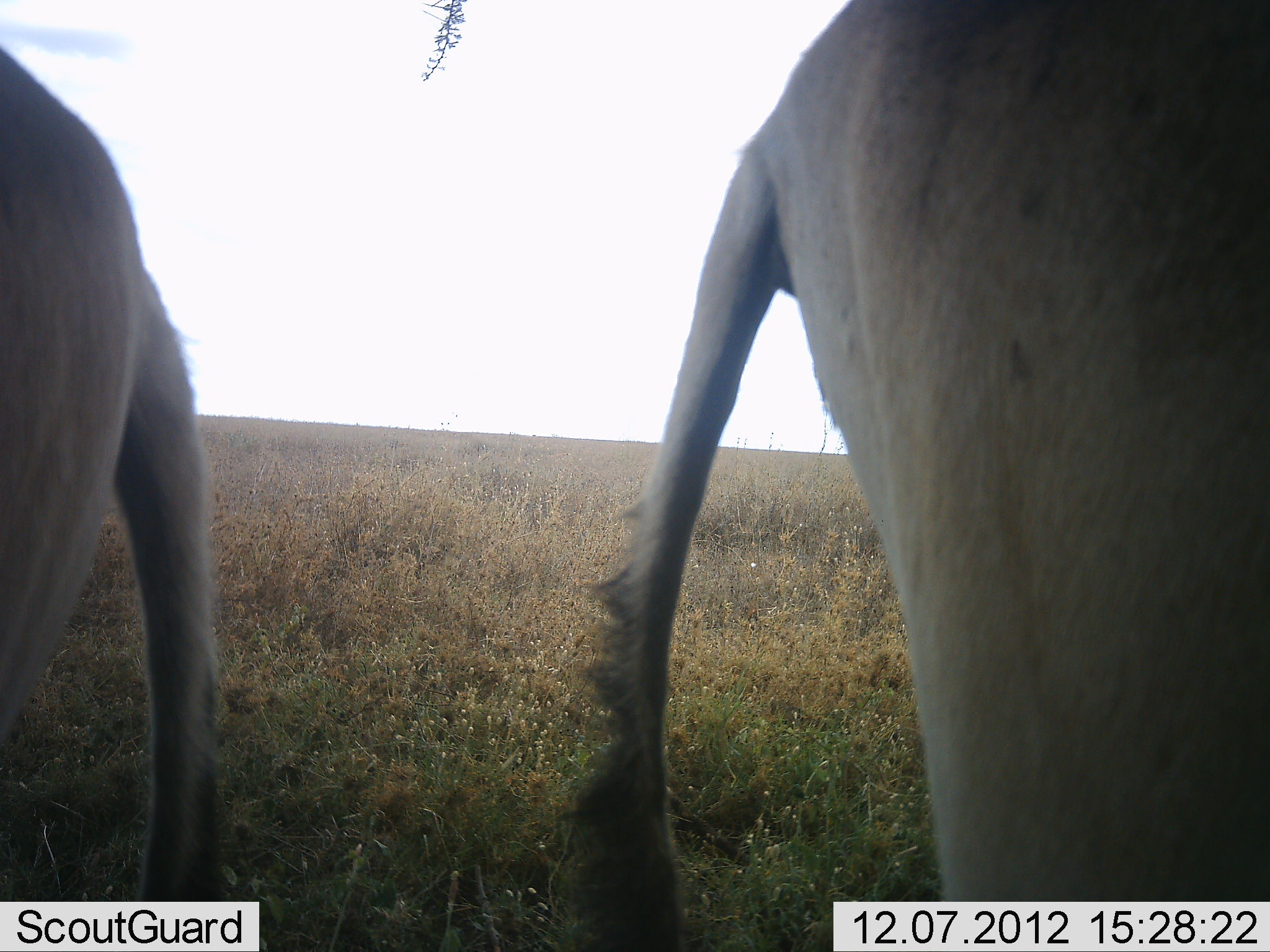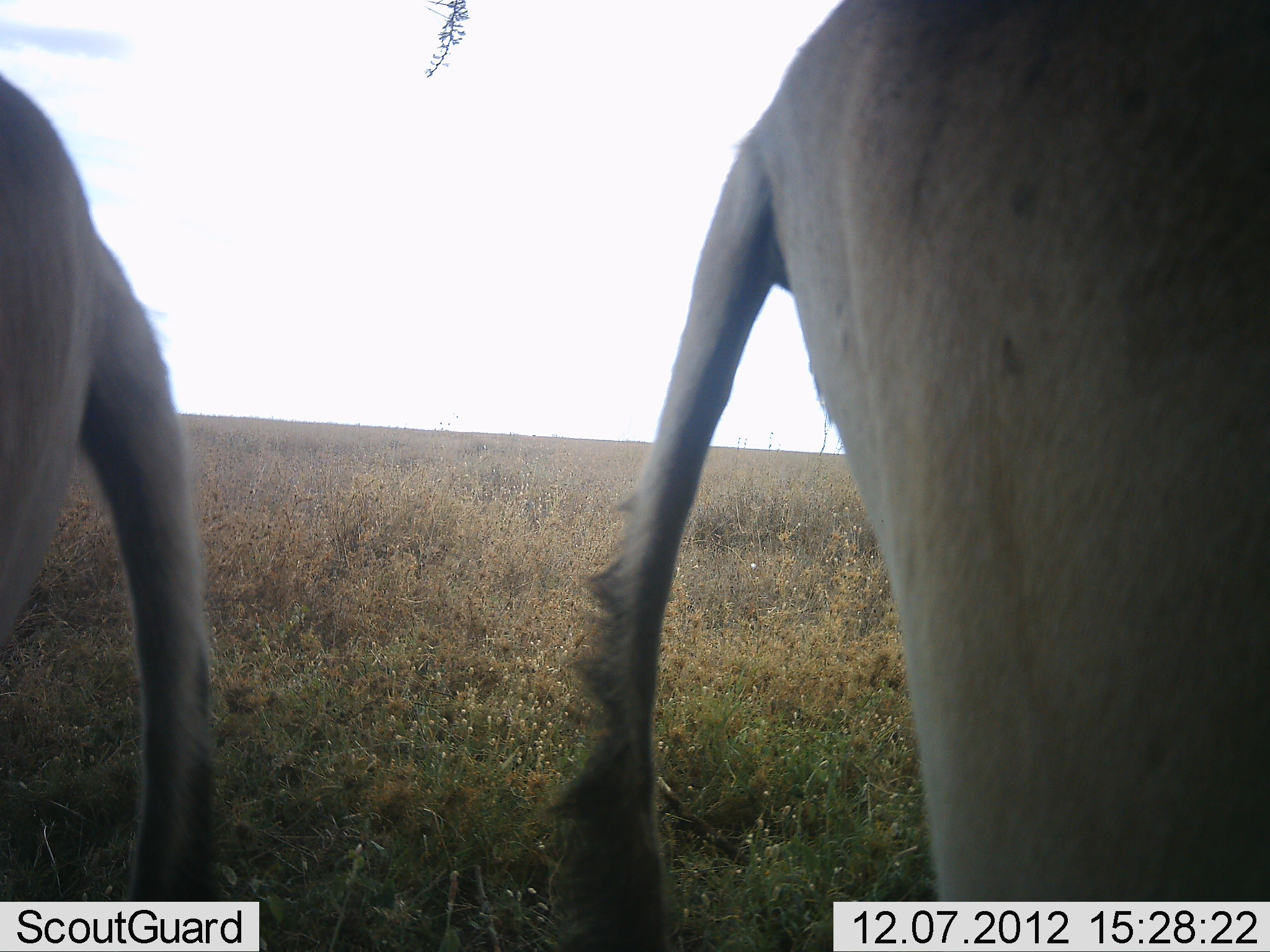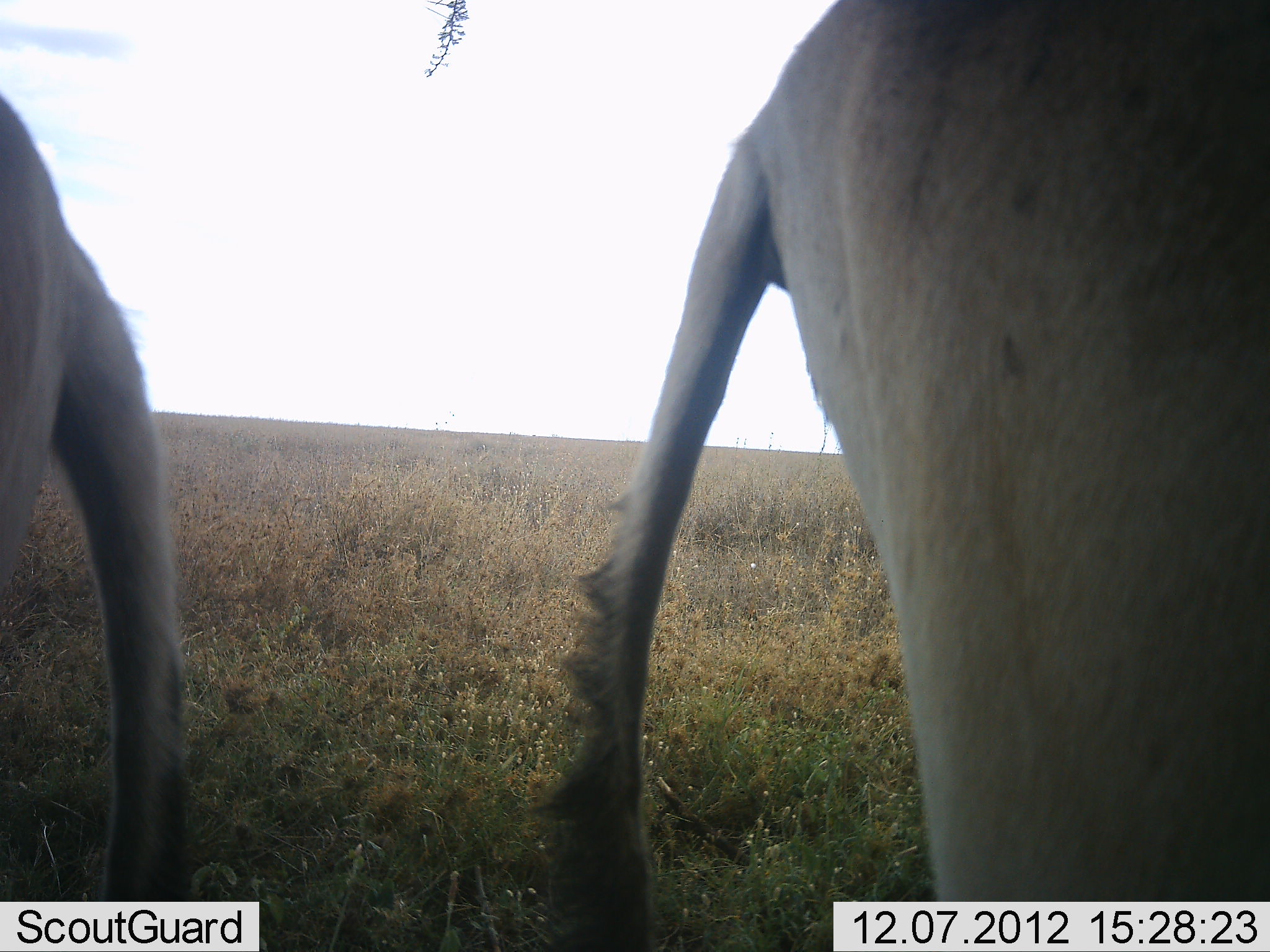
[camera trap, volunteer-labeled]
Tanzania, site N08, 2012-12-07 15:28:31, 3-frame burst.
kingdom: Animalia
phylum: Chordata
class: Mammalia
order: Artiodactyla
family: Bovidae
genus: Alcelaphus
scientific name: Alcelaphus buselaphus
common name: hartebeest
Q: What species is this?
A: Hartebeest (Alcelaphus buselaphus).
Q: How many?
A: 2.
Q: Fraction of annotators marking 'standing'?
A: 100%.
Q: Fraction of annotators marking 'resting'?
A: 0%.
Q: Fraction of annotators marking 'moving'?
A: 0%.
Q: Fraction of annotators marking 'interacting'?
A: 0%.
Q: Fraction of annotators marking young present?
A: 0%.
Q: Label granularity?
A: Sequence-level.